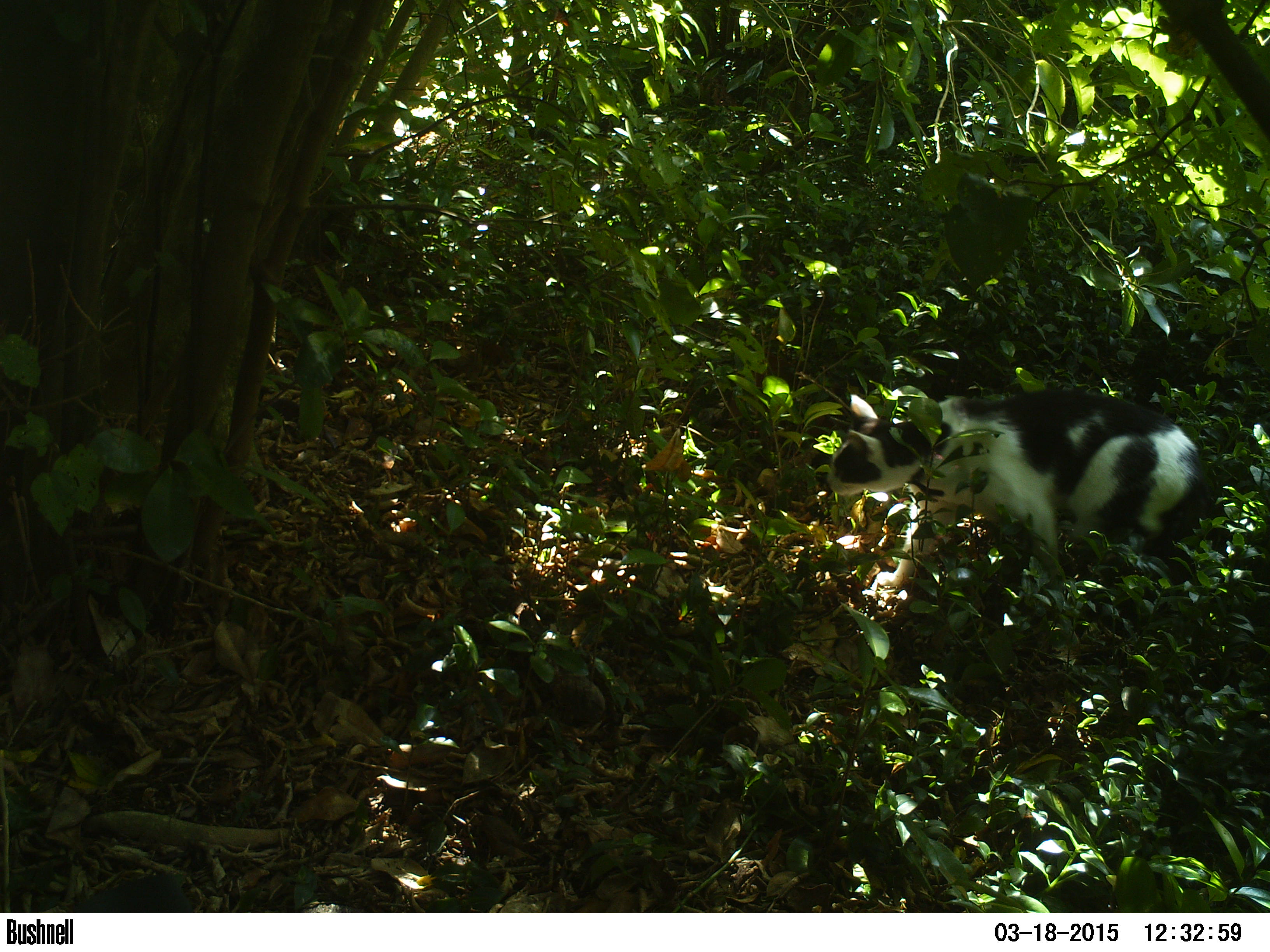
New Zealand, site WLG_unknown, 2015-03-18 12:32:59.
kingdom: Animalia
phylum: Chordata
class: Mammalia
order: Carnivora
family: Felidae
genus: Felis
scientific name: Felis catus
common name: domestic cat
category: cat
Cat (domestic cat) (Felis catus).